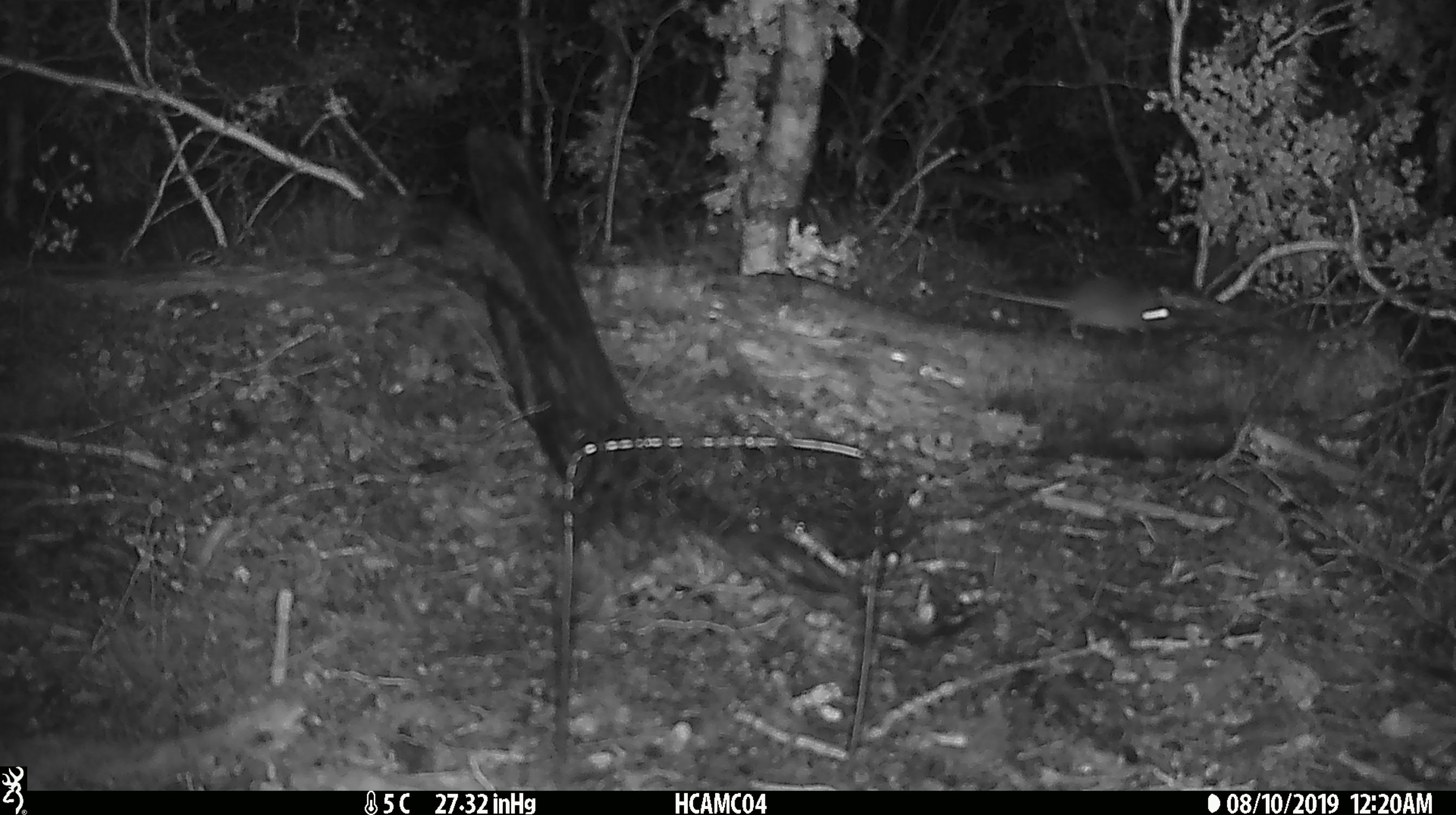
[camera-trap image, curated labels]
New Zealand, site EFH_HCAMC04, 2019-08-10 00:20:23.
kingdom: Animalia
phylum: Chordata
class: Mammalia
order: Rodentia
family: Muridae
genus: Mus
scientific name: Mus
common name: mouse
Mouse (Mus).